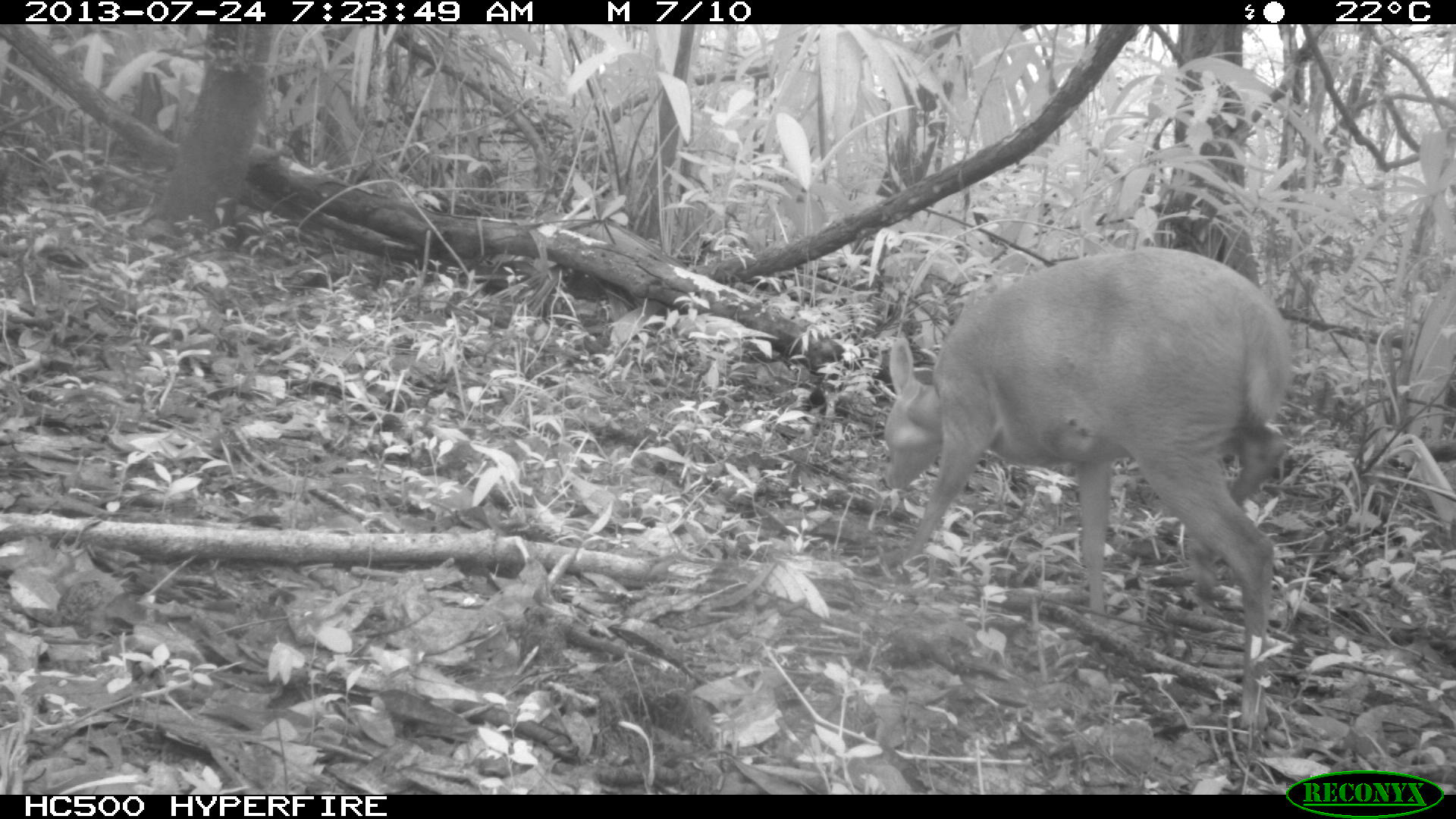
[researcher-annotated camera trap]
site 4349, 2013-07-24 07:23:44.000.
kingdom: Animalia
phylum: Chordata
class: Mammalia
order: Artiodactyla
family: Cervidae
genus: Mazama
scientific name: Mazama temama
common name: central american red brocket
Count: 1.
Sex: female.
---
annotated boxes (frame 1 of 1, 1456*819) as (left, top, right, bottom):
mazama temama: (886, 246, 1290, 743)